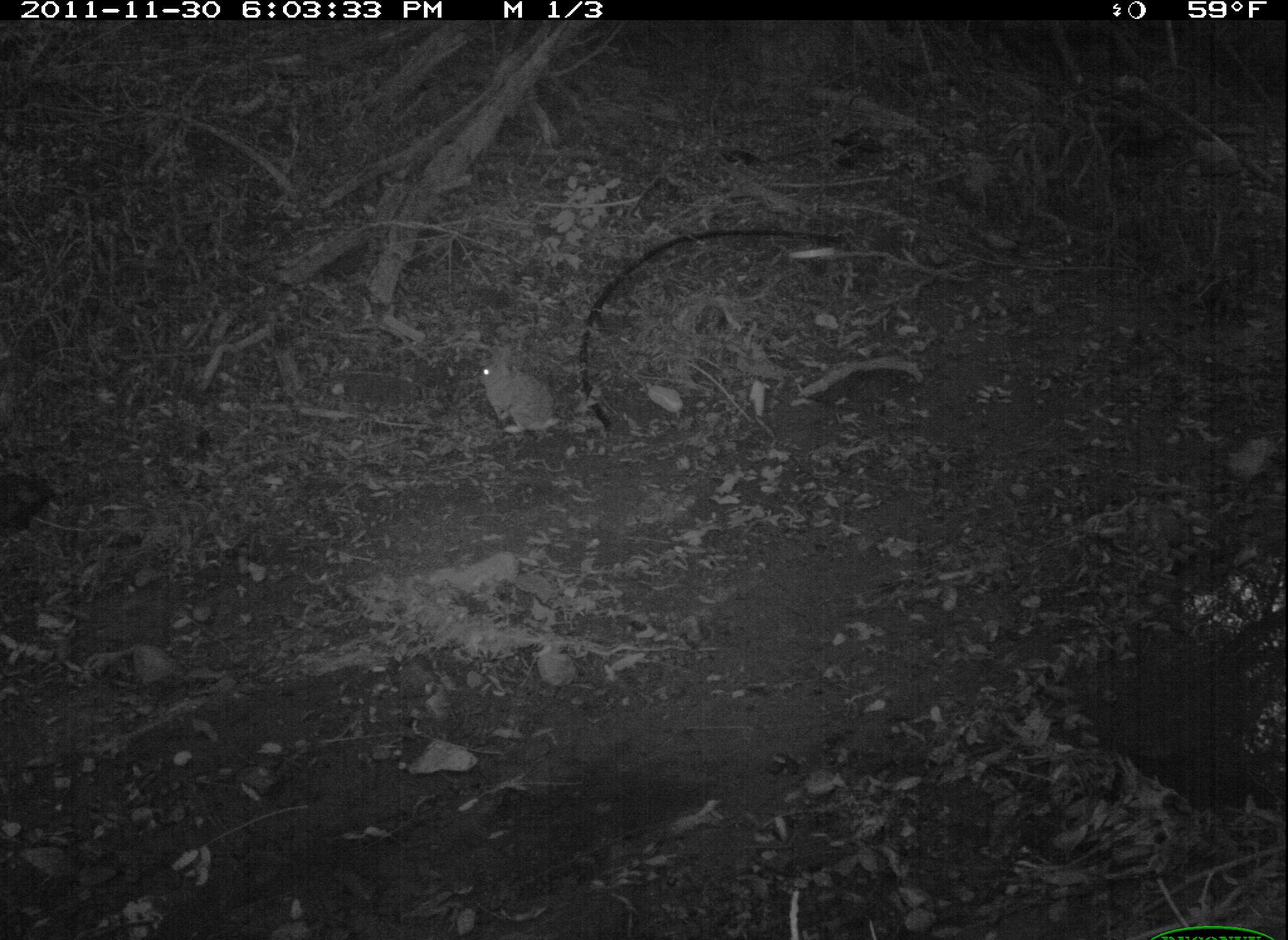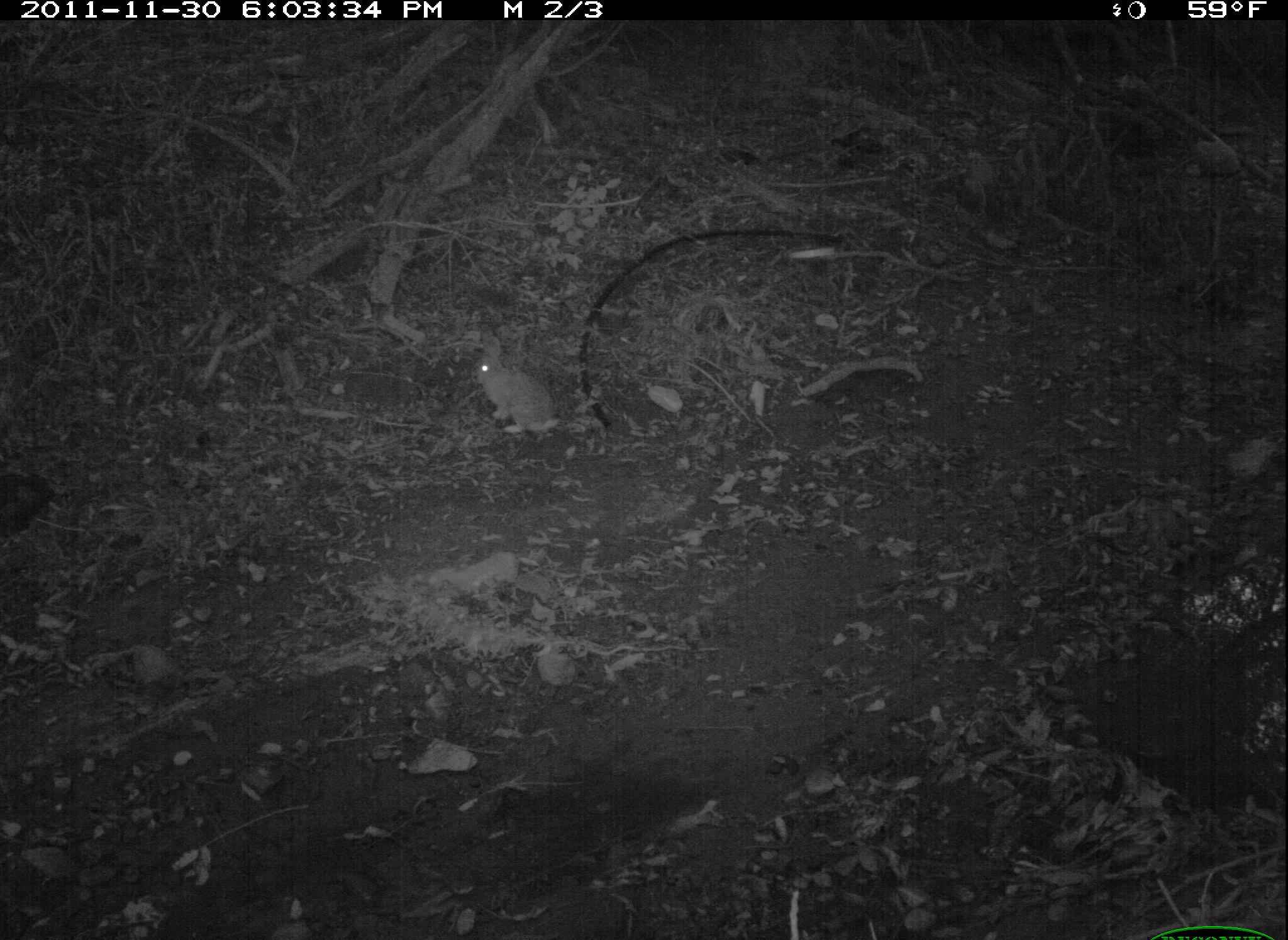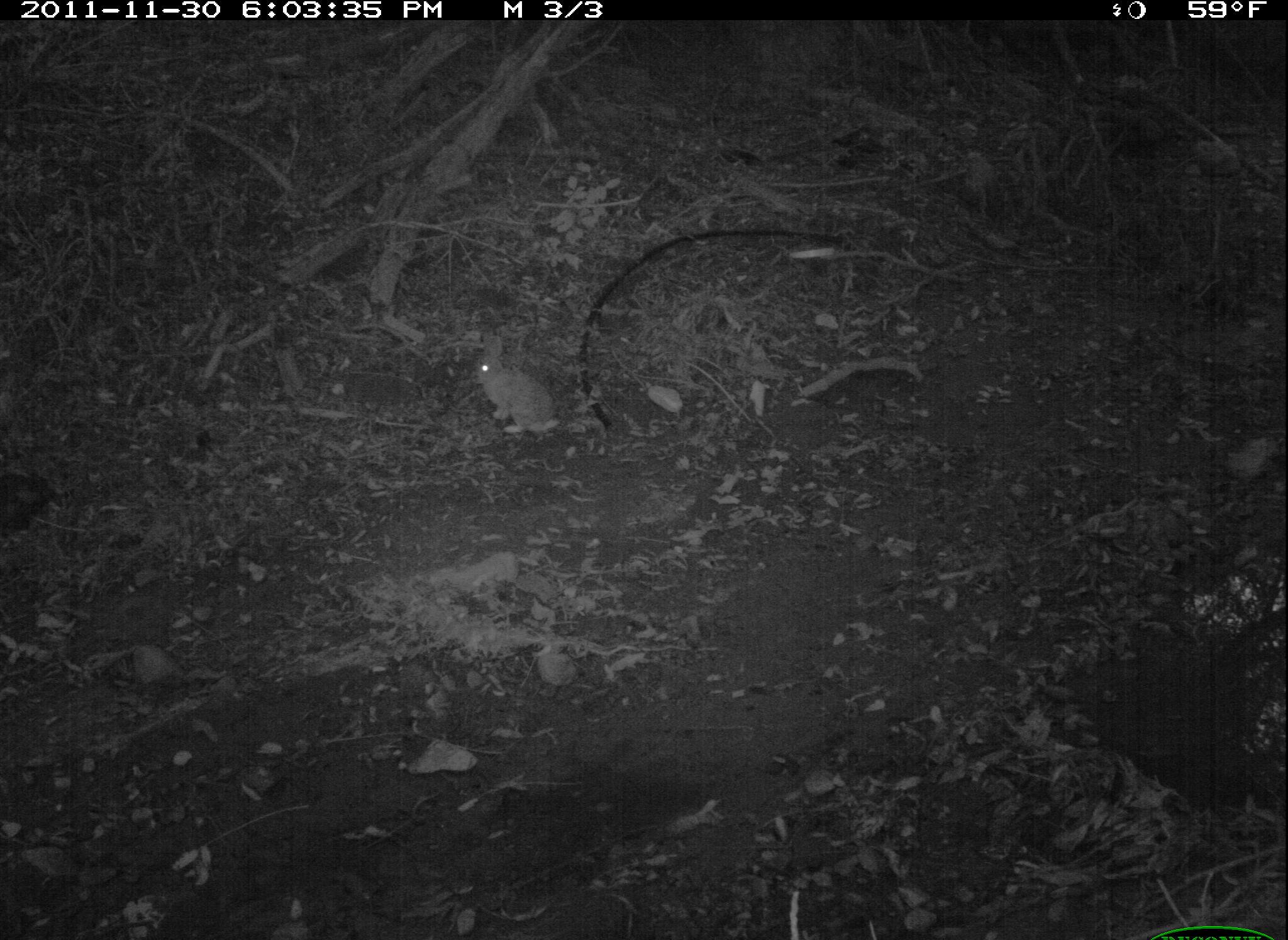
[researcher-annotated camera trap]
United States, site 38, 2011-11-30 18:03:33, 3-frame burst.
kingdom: Animalia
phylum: Chordata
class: Mammalia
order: Lagomorpha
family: Leporidae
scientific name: Leporidae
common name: rabbits and hares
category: rabbit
Rabbit (rabbits and hares) (Leporidae).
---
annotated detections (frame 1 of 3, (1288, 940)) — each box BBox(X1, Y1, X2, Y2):
rabbit: BBox(464, 322, 580, 453)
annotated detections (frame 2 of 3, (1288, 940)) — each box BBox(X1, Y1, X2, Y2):
rabbit: BBox(465, 337, 572, 445)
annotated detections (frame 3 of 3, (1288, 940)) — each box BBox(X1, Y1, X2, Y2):
rabbit: BBox(449, 314, 573, 457)